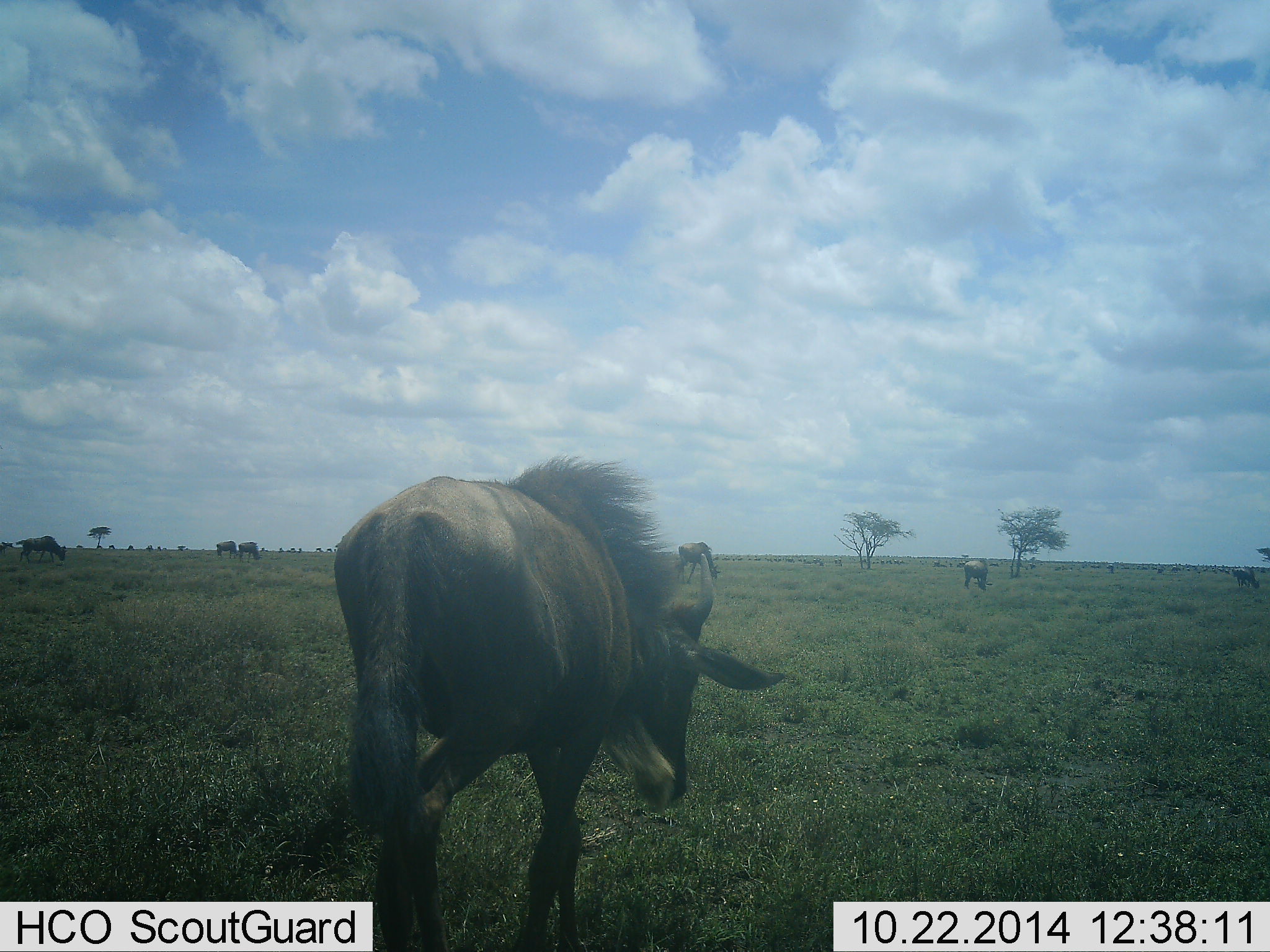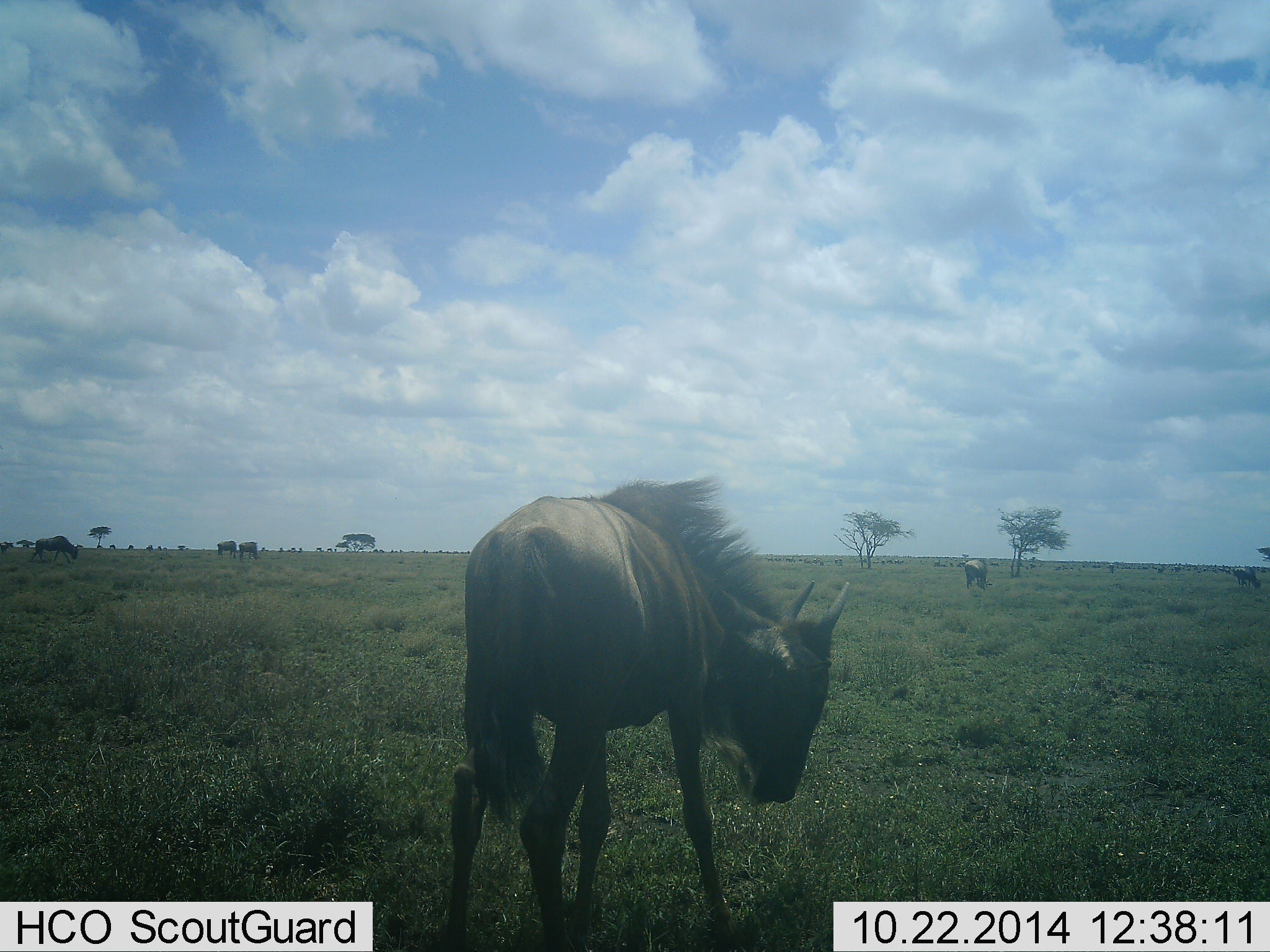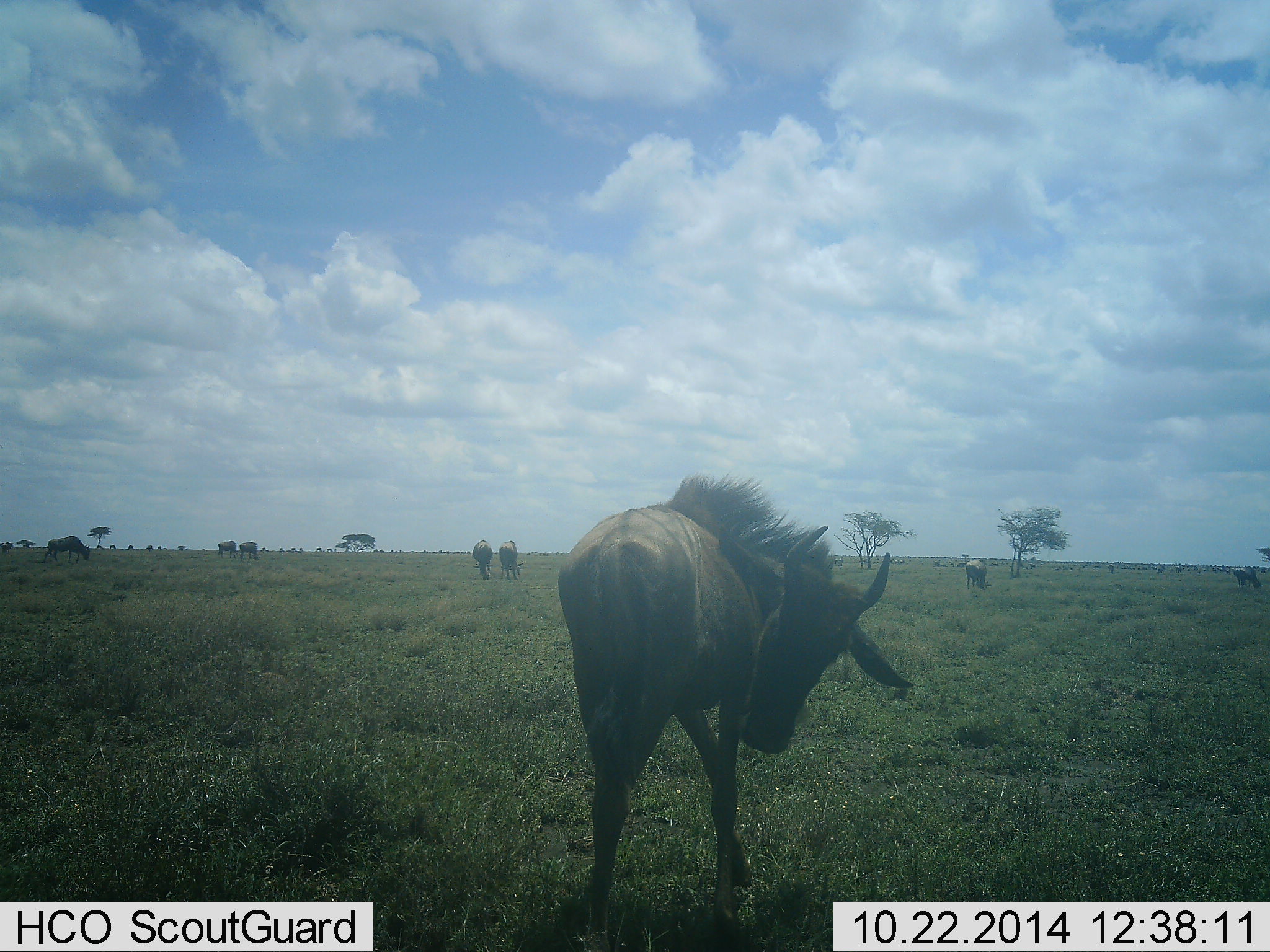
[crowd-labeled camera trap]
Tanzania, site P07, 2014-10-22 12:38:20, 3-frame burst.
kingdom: Animalia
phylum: Chordata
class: Mammalia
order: Artiodactyla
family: Bovidae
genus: Connochaetes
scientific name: Connochaetes taurinus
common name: blue wildebeest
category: wildebeest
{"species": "wildebeest (blue wildebeest) (Connochaetes taurinus)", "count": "7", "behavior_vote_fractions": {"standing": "30%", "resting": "10%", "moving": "80%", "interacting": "10%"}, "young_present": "20%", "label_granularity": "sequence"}